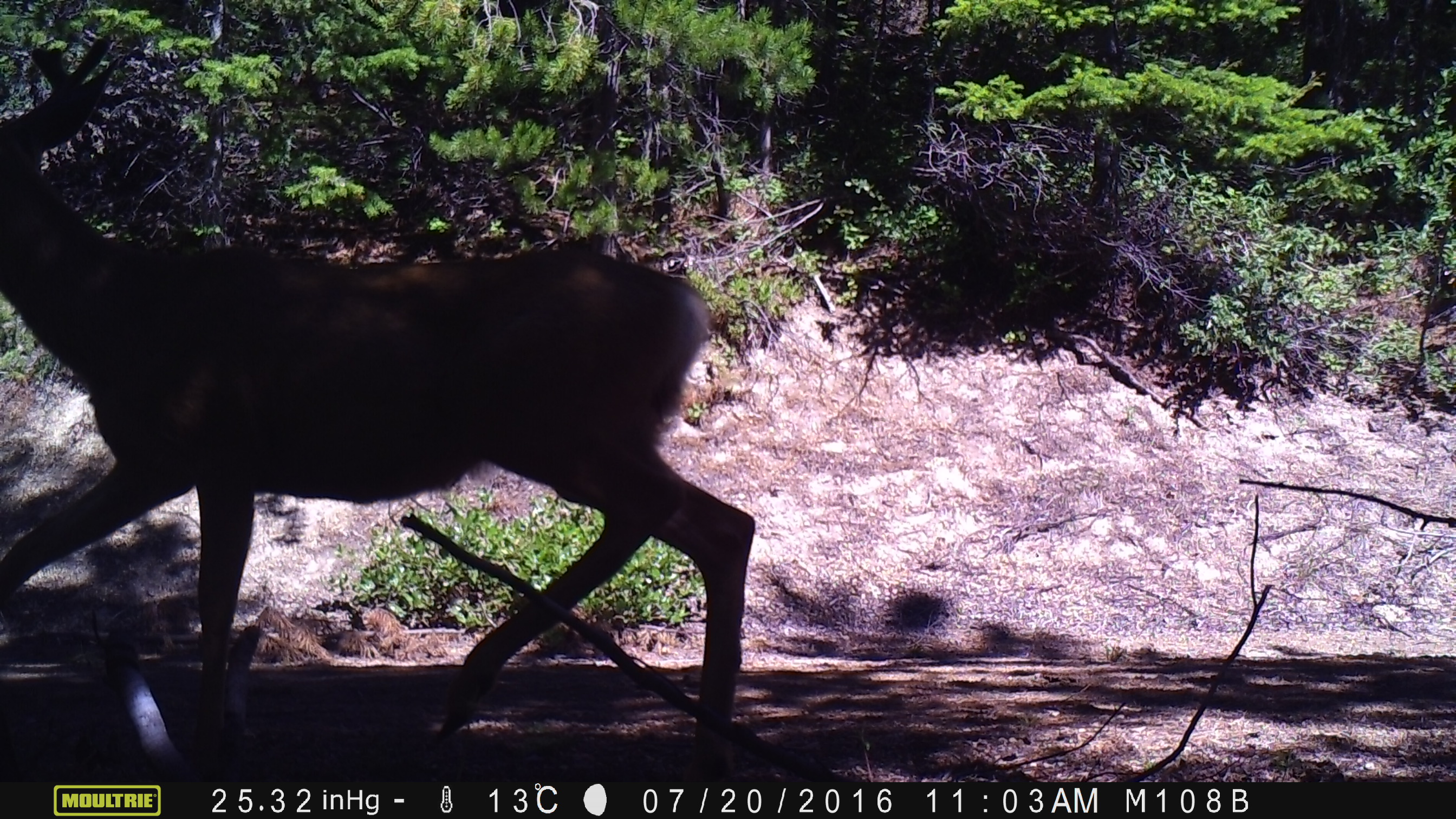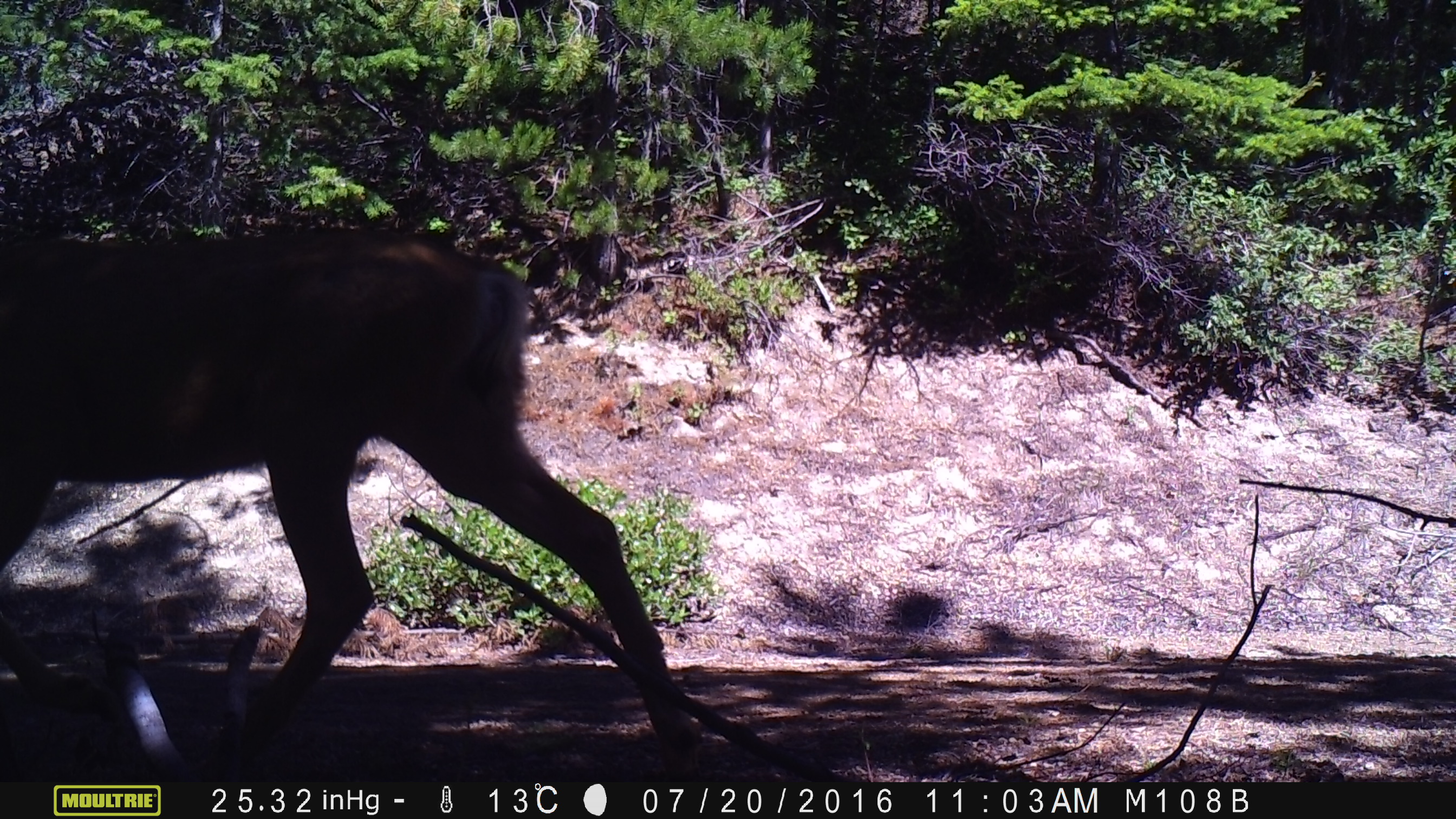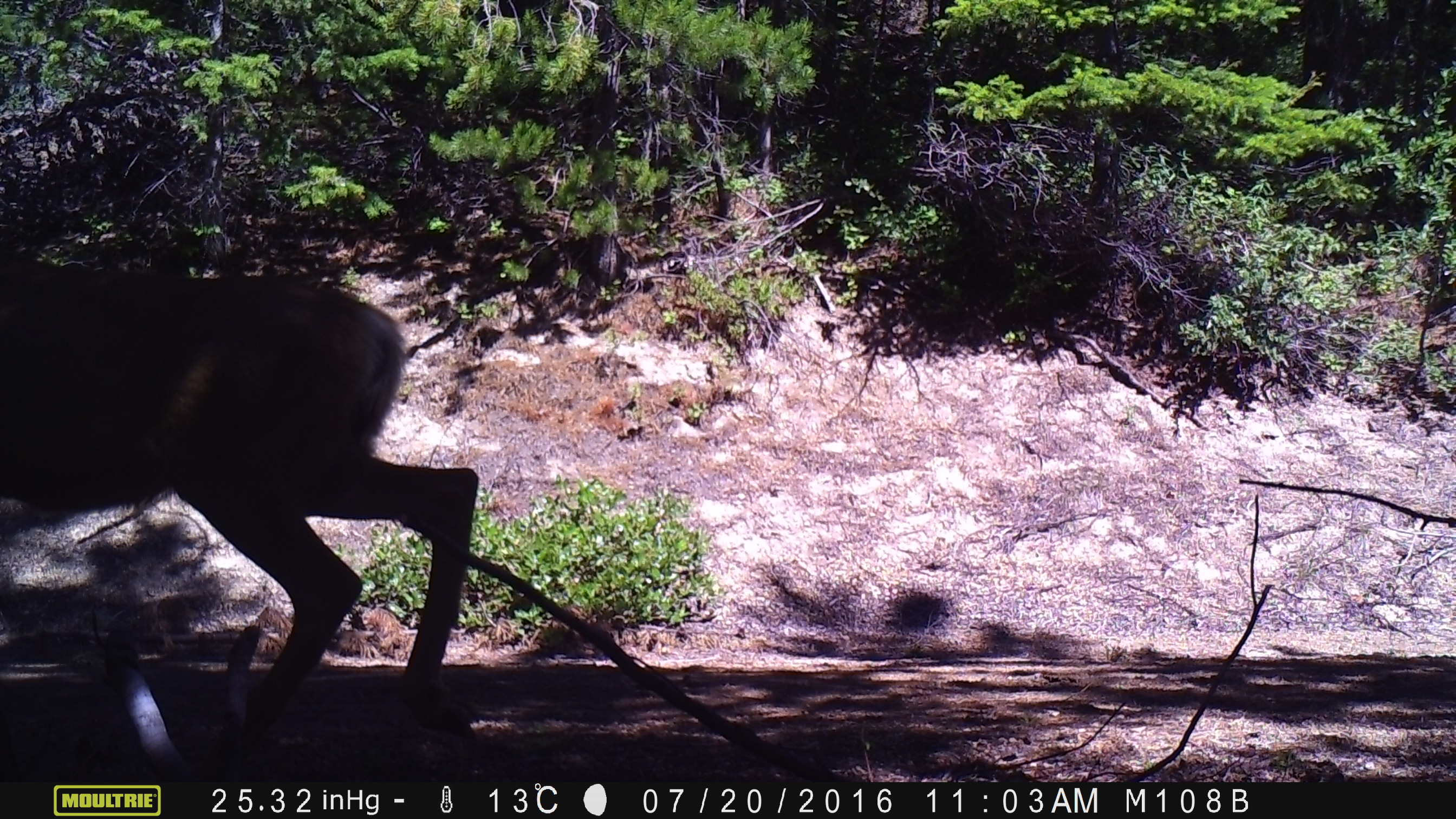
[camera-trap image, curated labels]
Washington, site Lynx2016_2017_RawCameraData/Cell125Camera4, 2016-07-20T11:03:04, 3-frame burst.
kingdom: Animalia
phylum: Chordata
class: Mammalia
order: Artiodactyla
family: Cervidae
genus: Odocoileus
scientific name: Odocoileus hemionus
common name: mule deer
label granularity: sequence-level